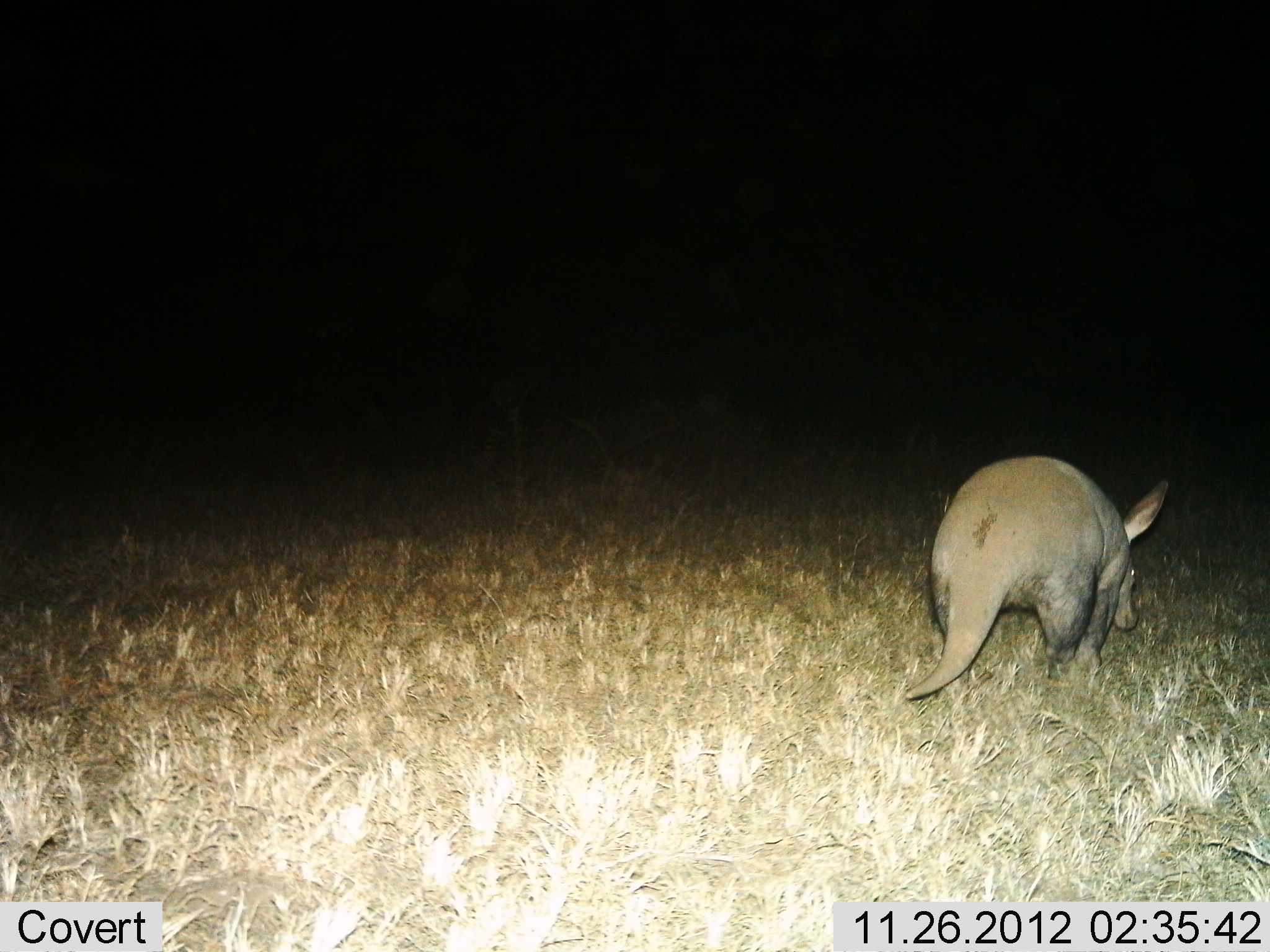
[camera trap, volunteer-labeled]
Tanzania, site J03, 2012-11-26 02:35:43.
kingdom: Animalia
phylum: Chordata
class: Mammalia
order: Tubulidentata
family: Orycteropodidae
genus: Orycteropus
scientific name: Orycteropus afer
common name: aardvark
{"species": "aardvark (Orycteropus afer)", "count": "1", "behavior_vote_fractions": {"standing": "24%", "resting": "0%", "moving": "71%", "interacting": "0%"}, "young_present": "0%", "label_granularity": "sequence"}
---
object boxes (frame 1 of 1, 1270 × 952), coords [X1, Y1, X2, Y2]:
animal: [899, 457, 1172, 709]